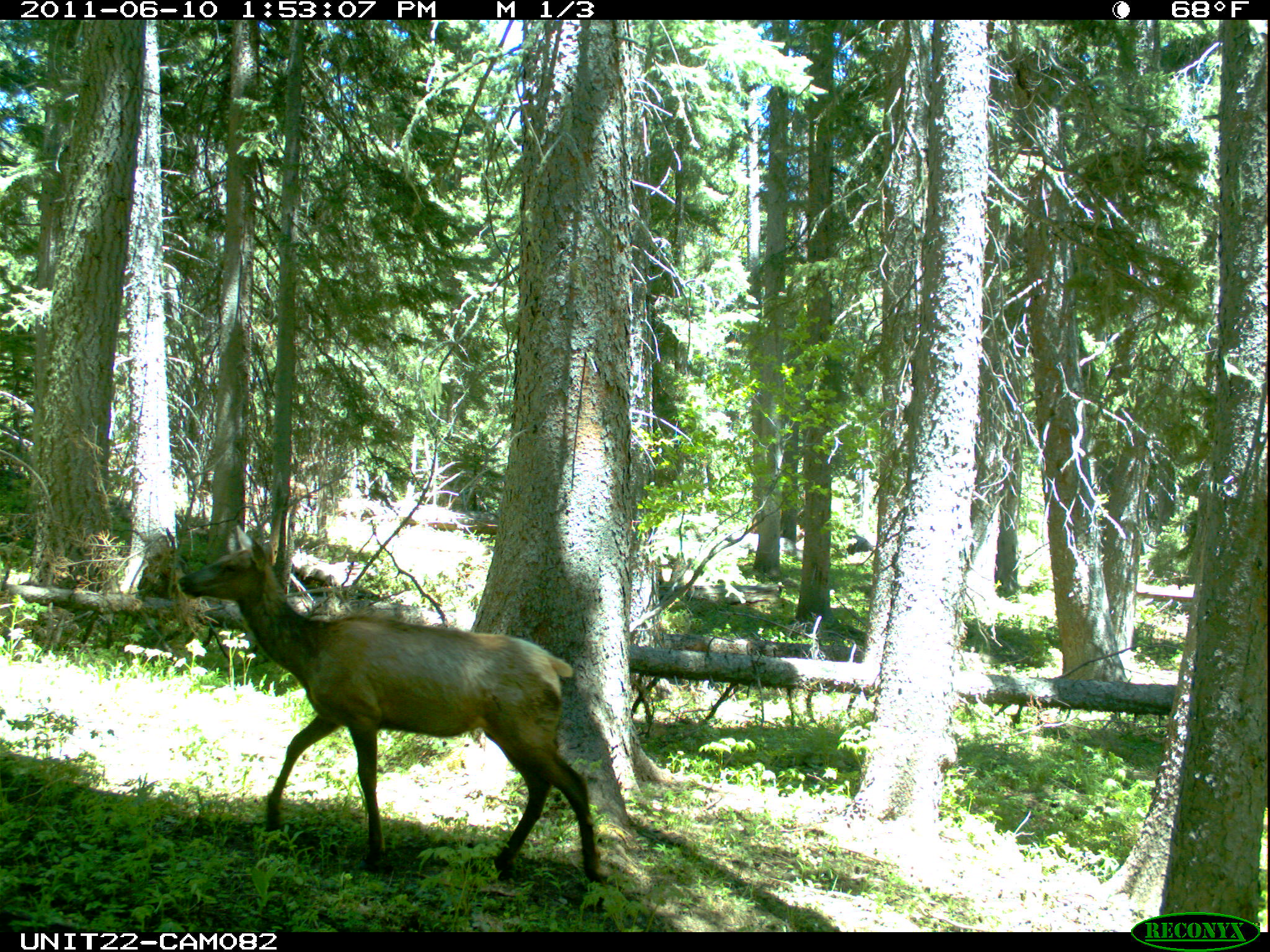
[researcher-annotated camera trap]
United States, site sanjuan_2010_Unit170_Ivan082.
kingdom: Animalia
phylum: Chordata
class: Mammalia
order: Artiodactyla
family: Cervidae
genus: Cervus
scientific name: Cervus elaphus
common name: red deer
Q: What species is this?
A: Cervus elaphus (red deer).